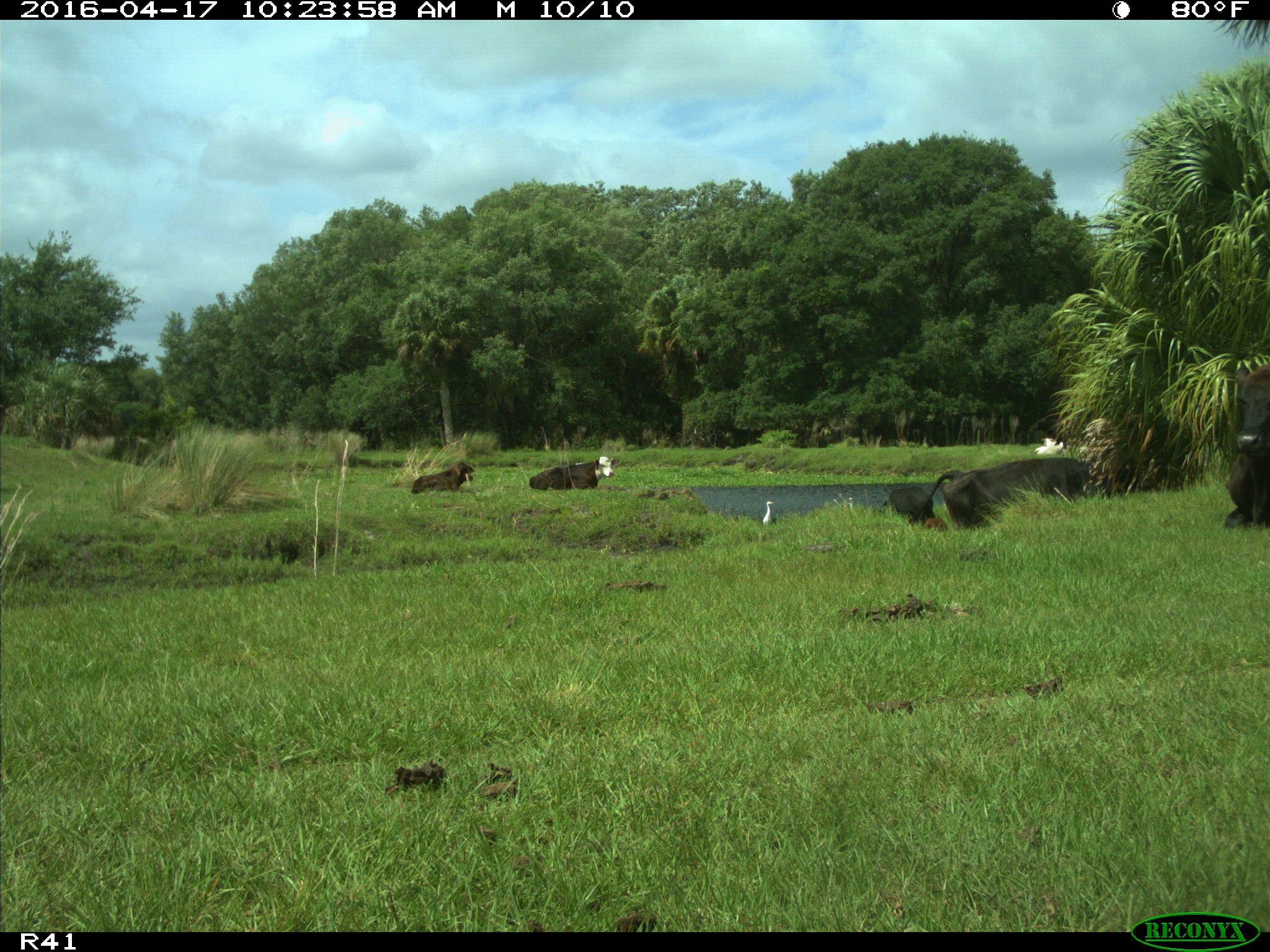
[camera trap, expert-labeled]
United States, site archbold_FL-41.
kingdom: Animalia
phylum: Chordata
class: Mammalia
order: Artiodactyla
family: Bovidae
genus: Bos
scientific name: Bos taurus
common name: domestic cow